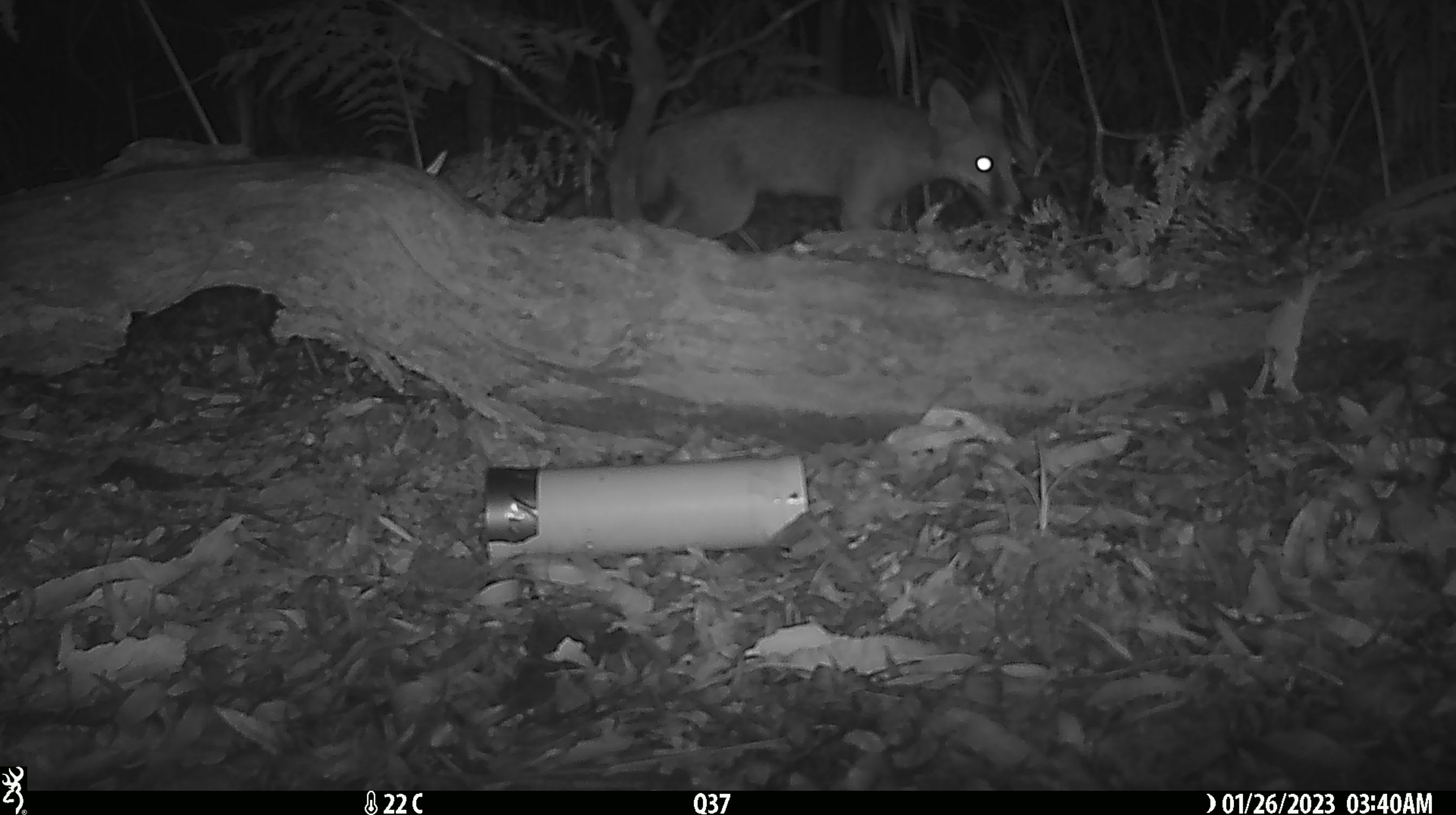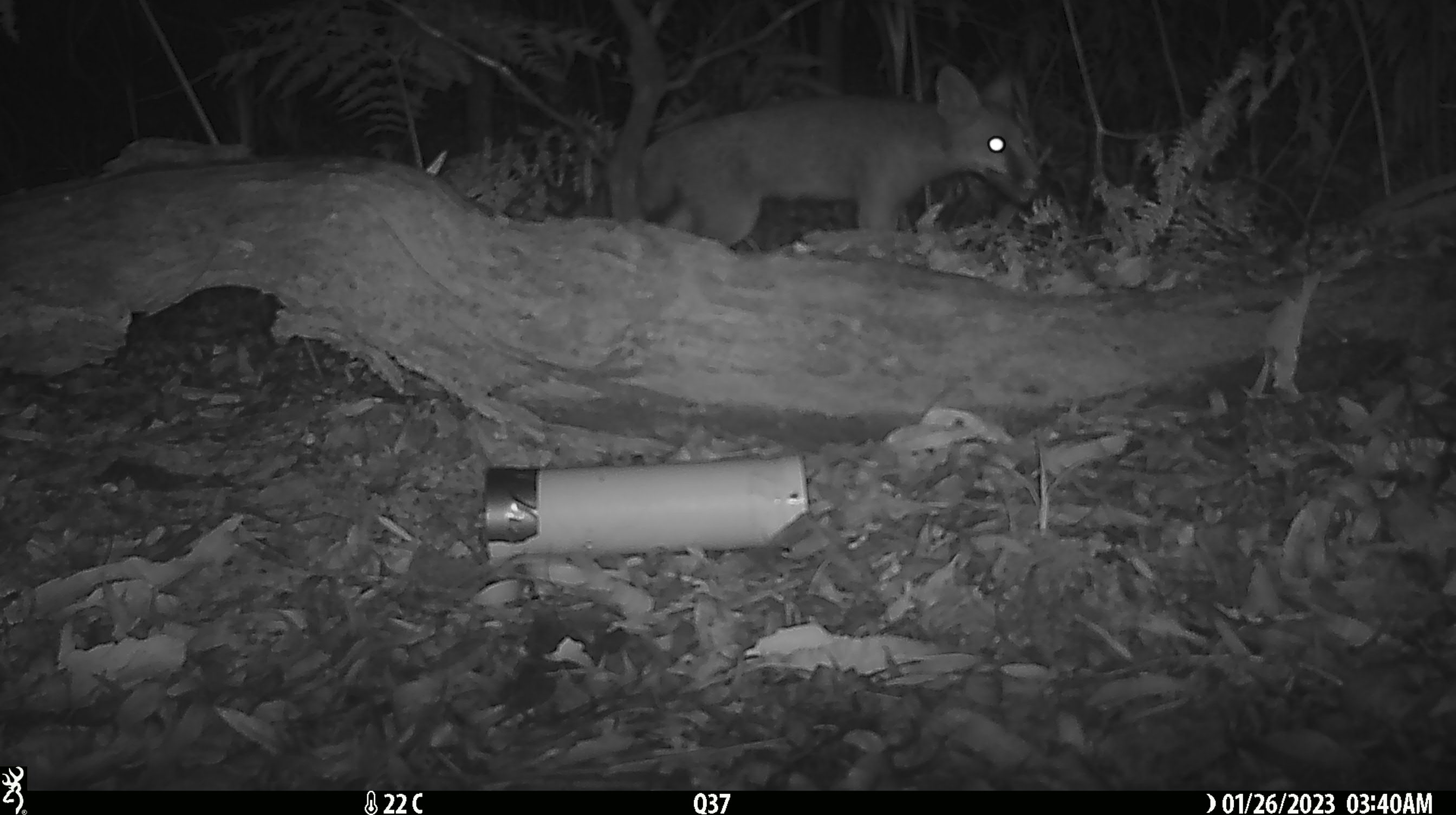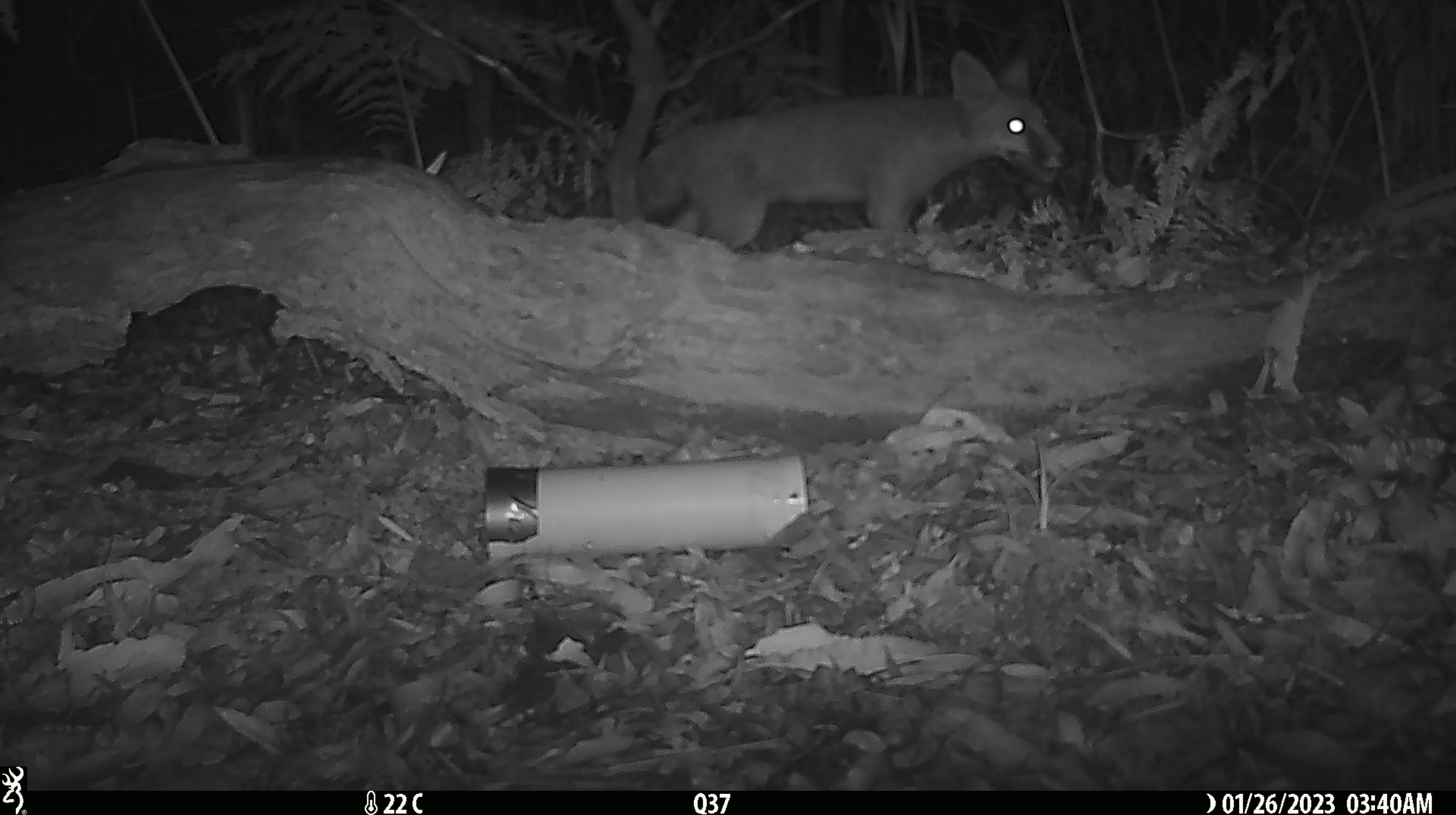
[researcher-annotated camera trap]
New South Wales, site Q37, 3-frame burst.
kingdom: Animalia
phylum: Chordata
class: Mammalia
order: Carnivora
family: Canidae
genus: Vulpes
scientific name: Vulpes vulpes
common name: red fox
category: fox